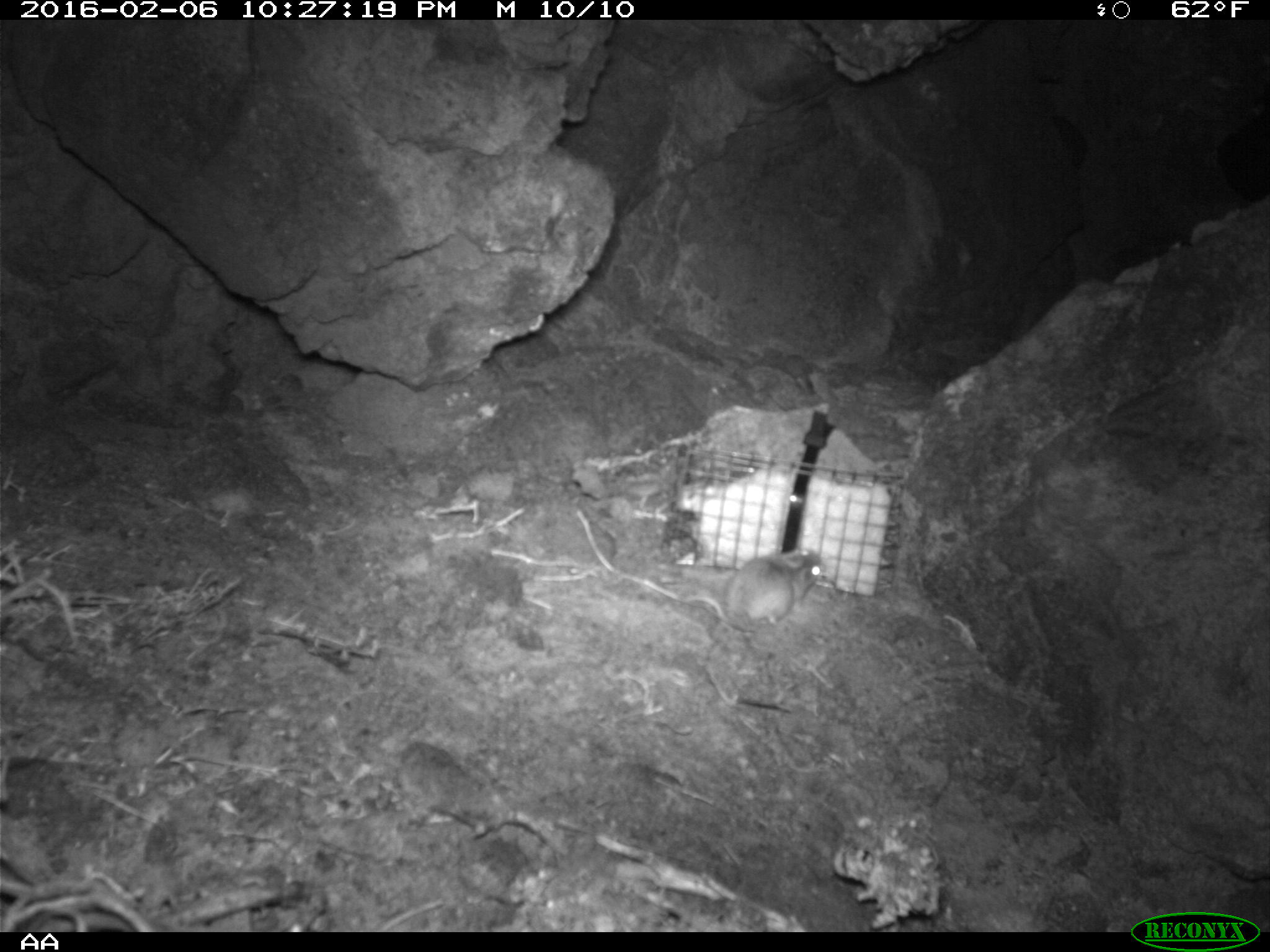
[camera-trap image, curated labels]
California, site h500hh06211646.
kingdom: Animalia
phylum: Chordata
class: Mammalia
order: Rodentia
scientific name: Rodentia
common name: rodent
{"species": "rodent (Rodentia)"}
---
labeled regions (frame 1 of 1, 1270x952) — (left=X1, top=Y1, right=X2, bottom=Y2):
rodent: (left=683, top=545, right=825, bottom=631)